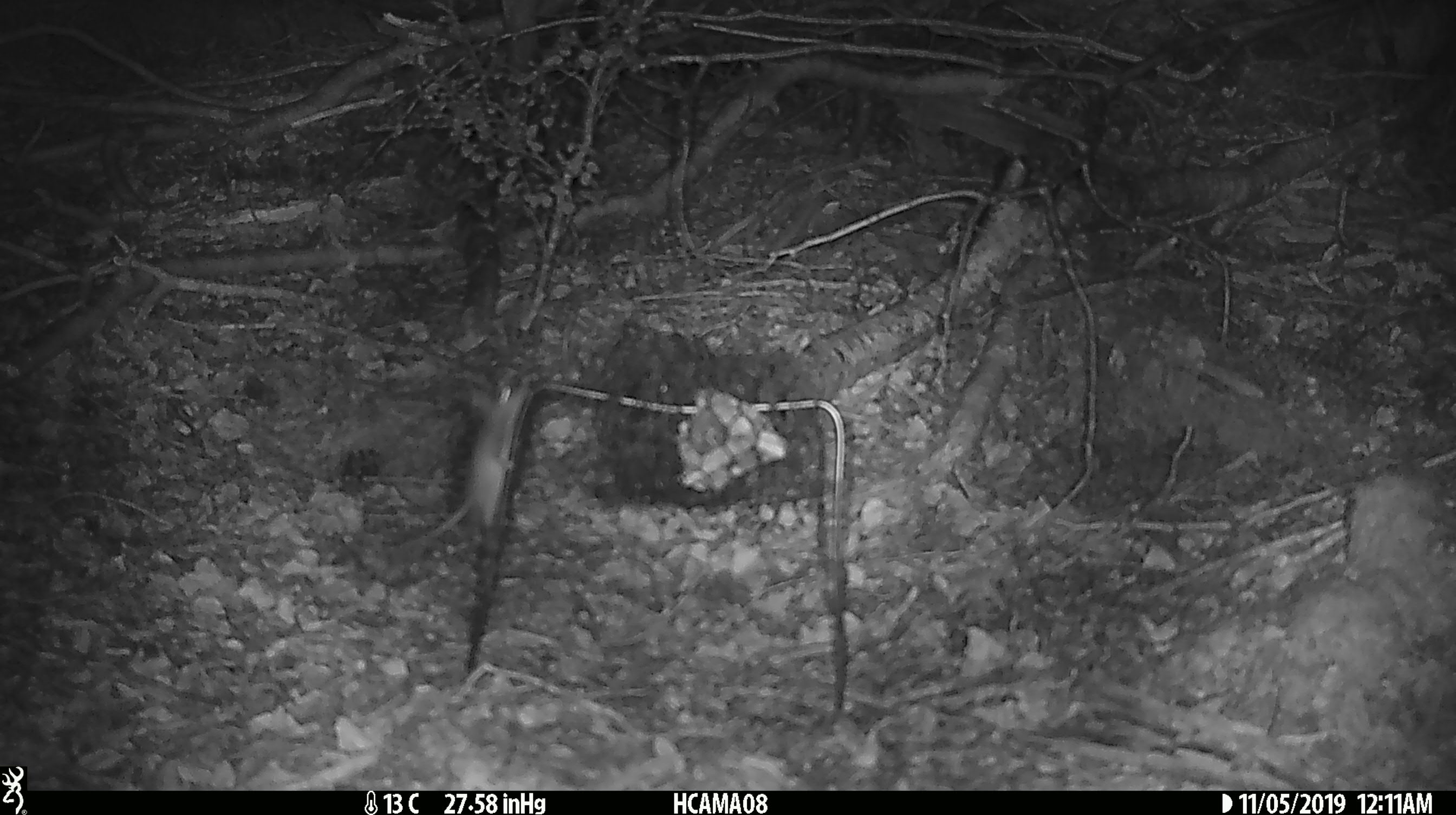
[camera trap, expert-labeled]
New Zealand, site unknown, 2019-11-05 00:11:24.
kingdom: Animalia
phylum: Chordata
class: Mammalia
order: Rodentia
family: Muridae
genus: Mus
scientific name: Mus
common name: mouse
Mouse (Mus).